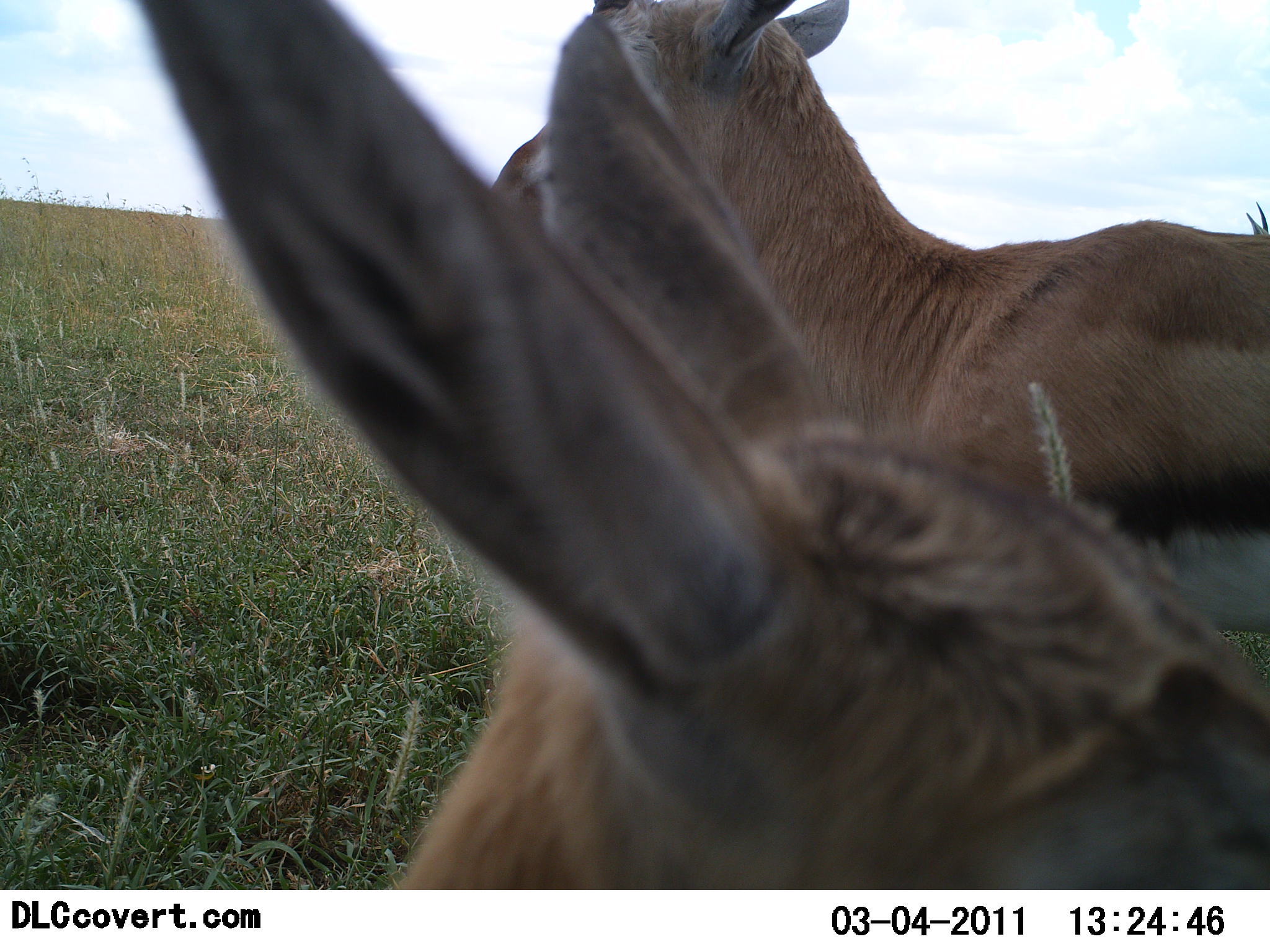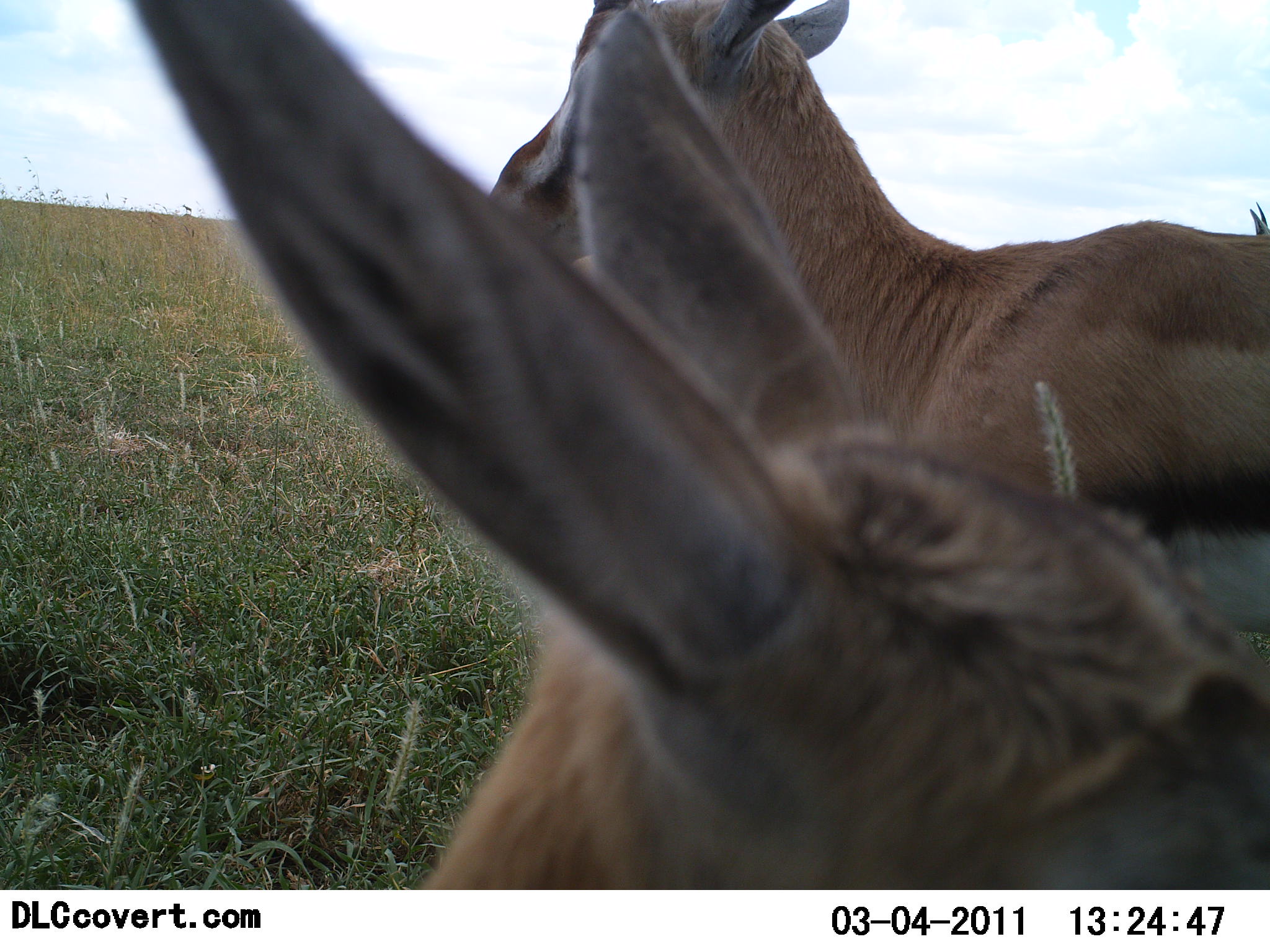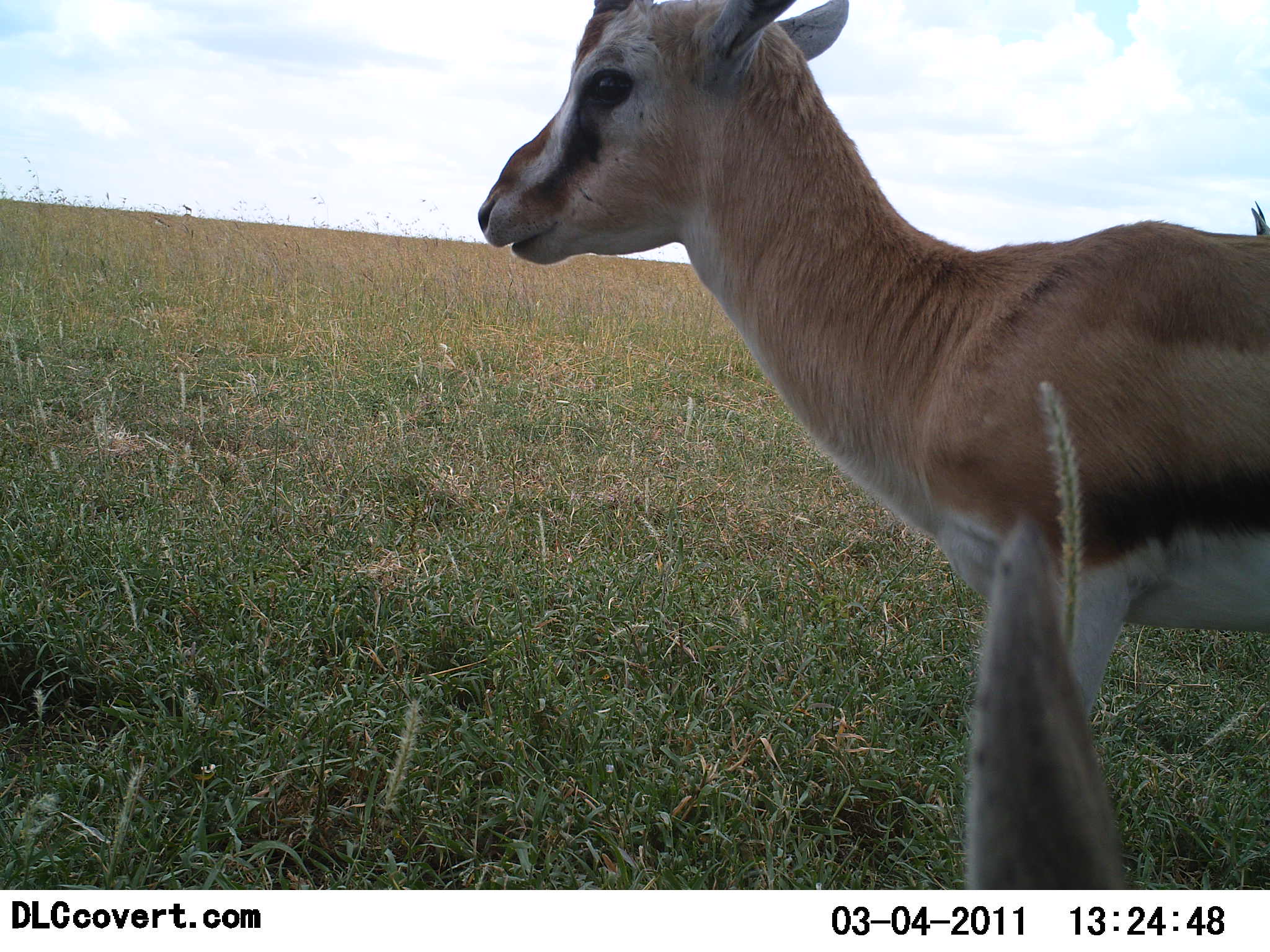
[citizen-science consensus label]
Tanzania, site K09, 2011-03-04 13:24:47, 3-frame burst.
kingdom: Animalia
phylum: Chordata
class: Mammalia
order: Artiodactyla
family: Bovidae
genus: Eudorcas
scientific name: Eudorcas thomsonii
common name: thomson's gazelle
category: gazellethomsons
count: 2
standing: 100%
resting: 0%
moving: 0%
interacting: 0%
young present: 9%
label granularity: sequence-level